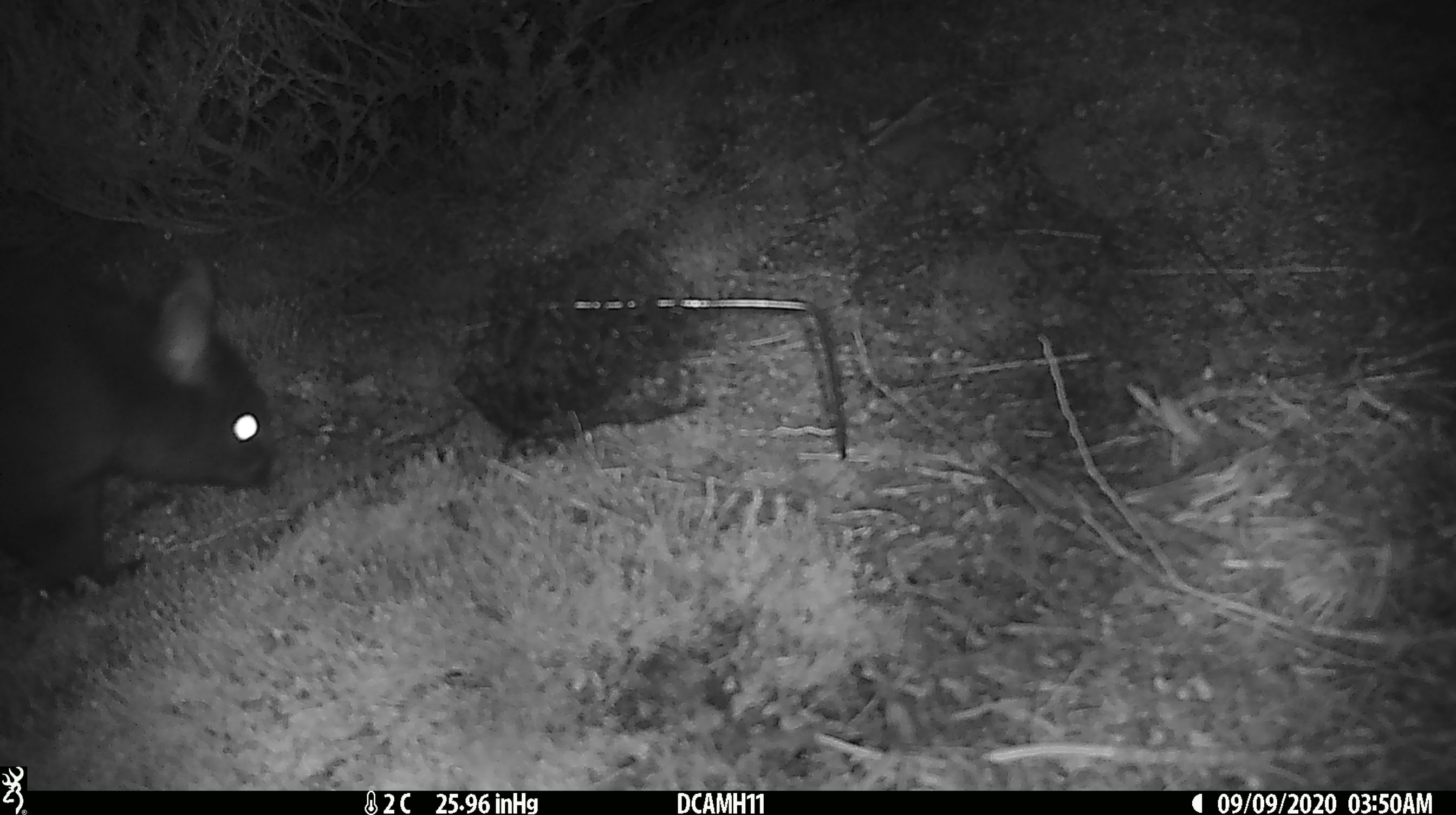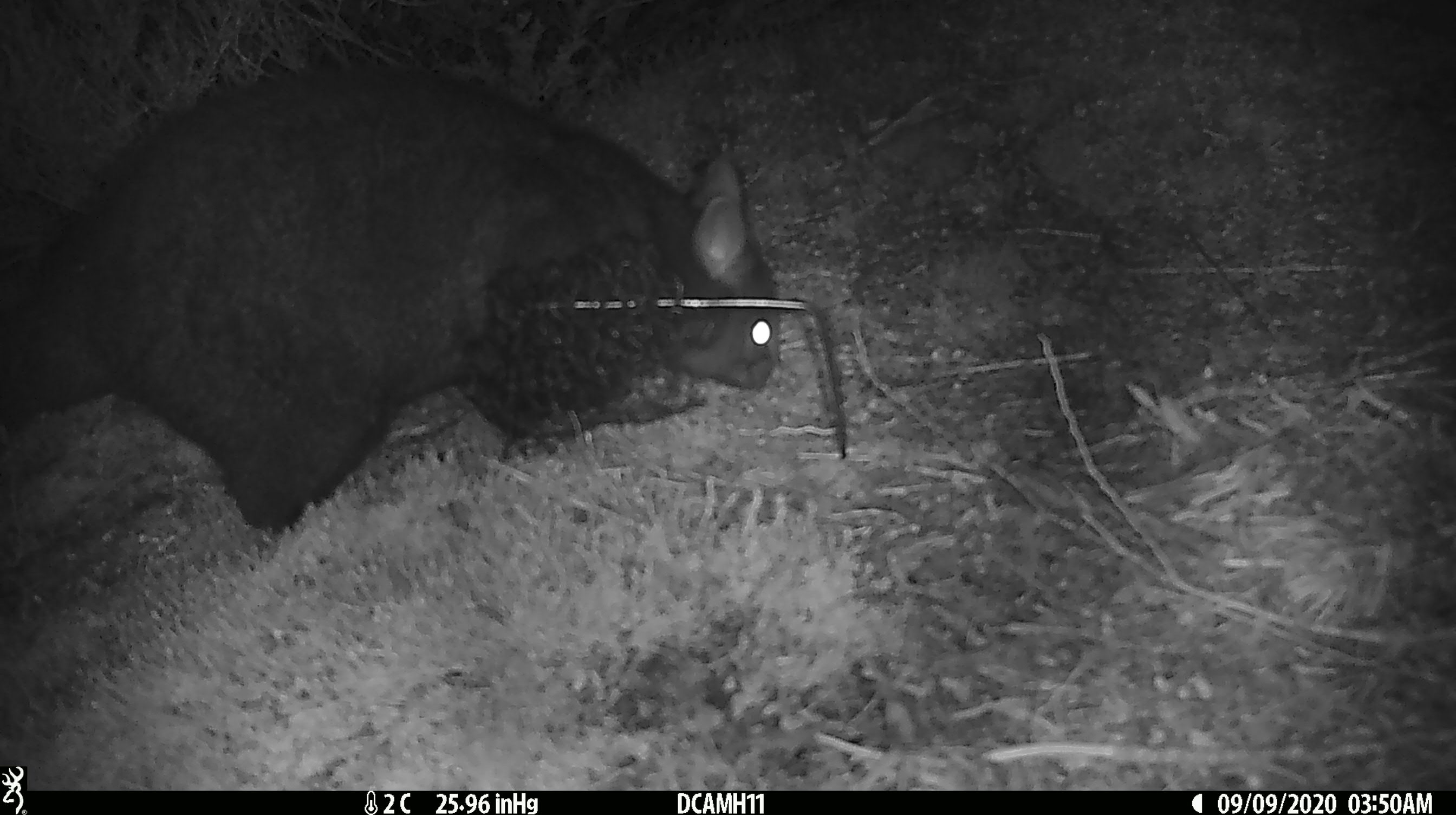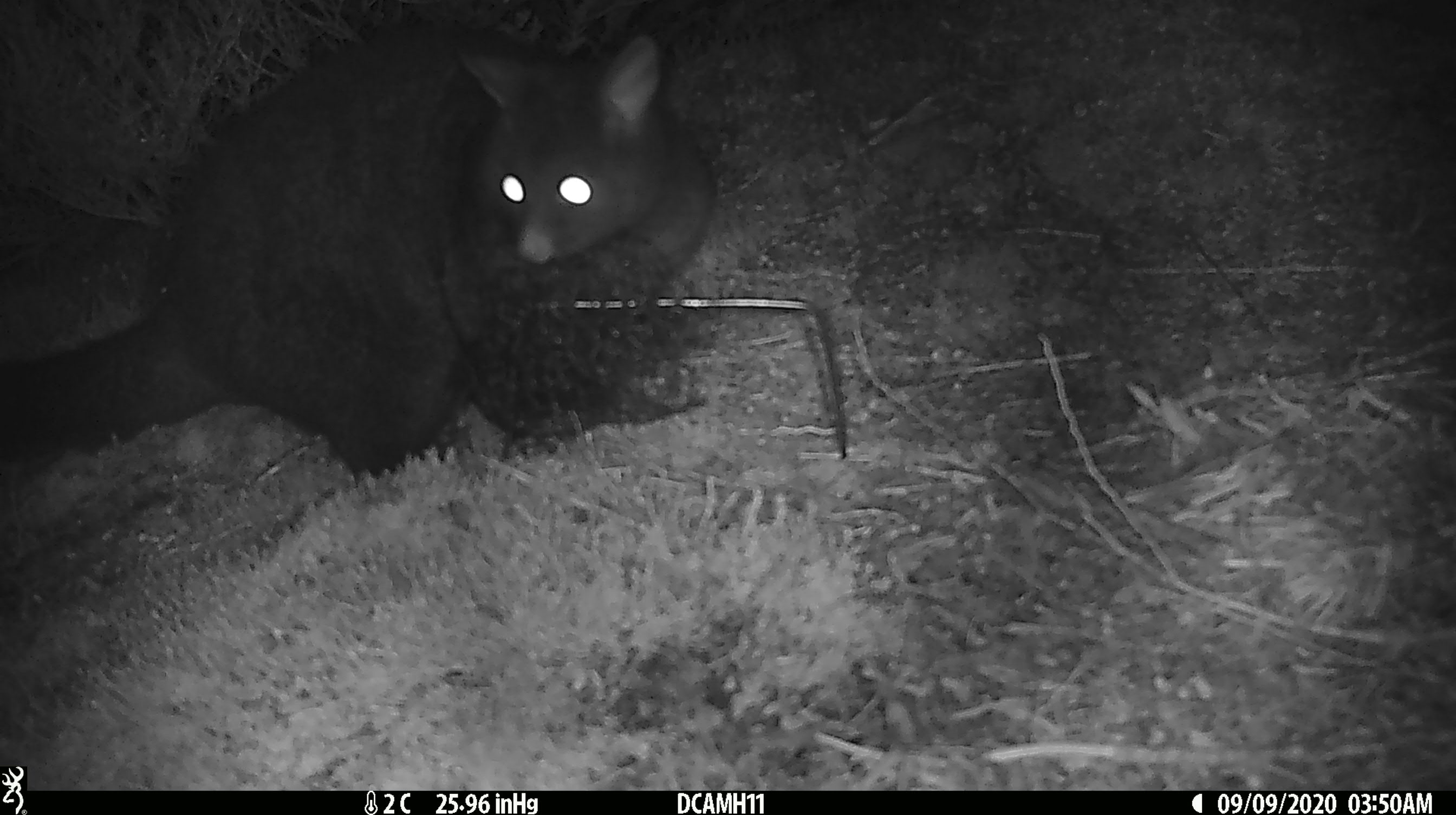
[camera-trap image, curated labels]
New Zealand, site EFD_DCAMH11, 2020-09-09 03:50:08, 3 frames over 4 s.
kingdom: Animalia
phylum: Chordata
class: Mammalia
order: Diprotodontia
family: Phalangeridae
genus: Trichosurus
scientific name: Trichosurus vulpecula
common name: common brushtail possum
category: possum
Possum (common brushtail possum) (Trichosurus vulpecula).